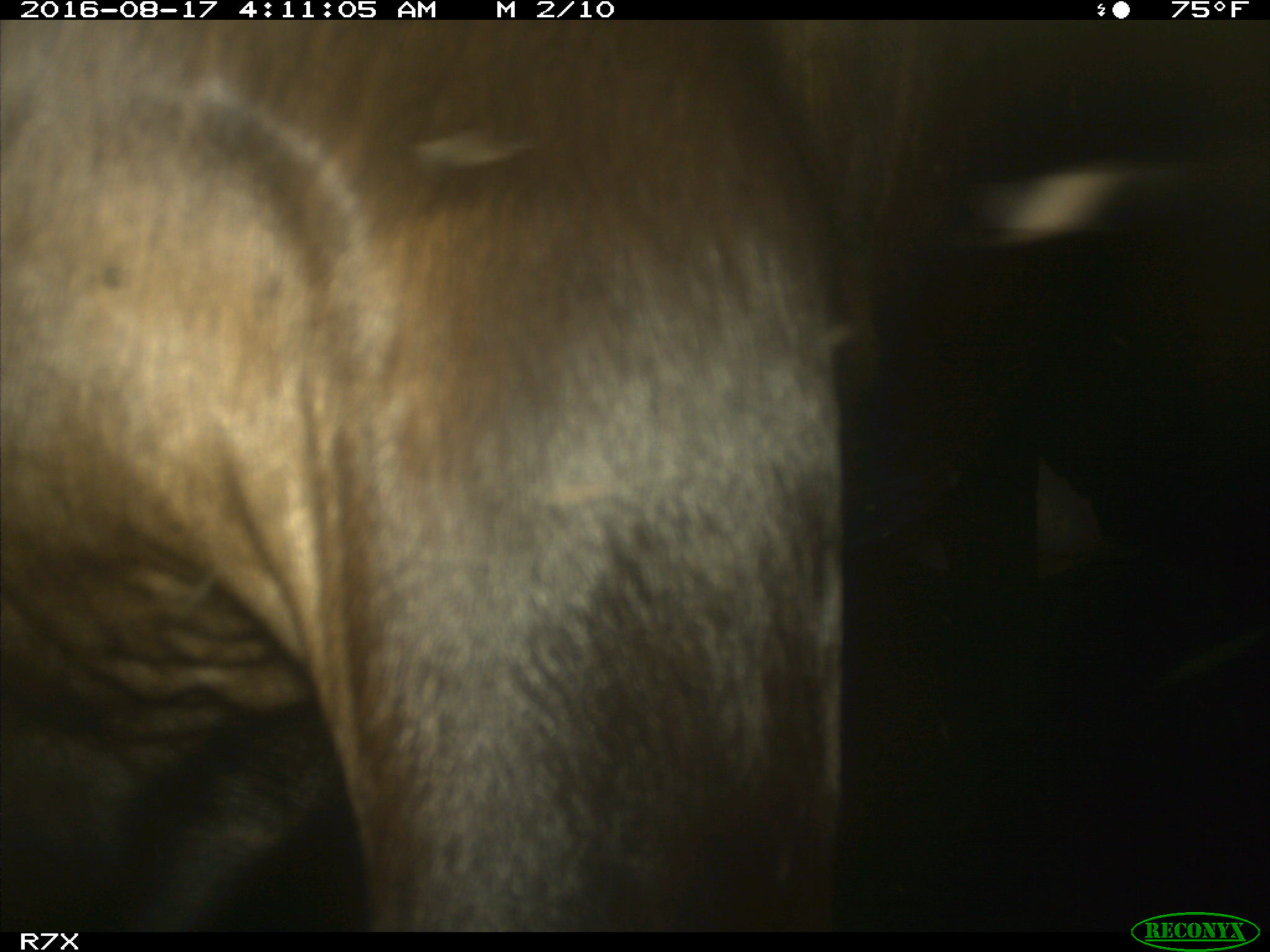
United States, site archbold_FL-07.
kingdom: Animalia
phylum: Chordata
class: Mammalia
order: Artiodactyla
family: Bovidae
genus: Bos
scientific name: Bos taurus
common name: domestic cow